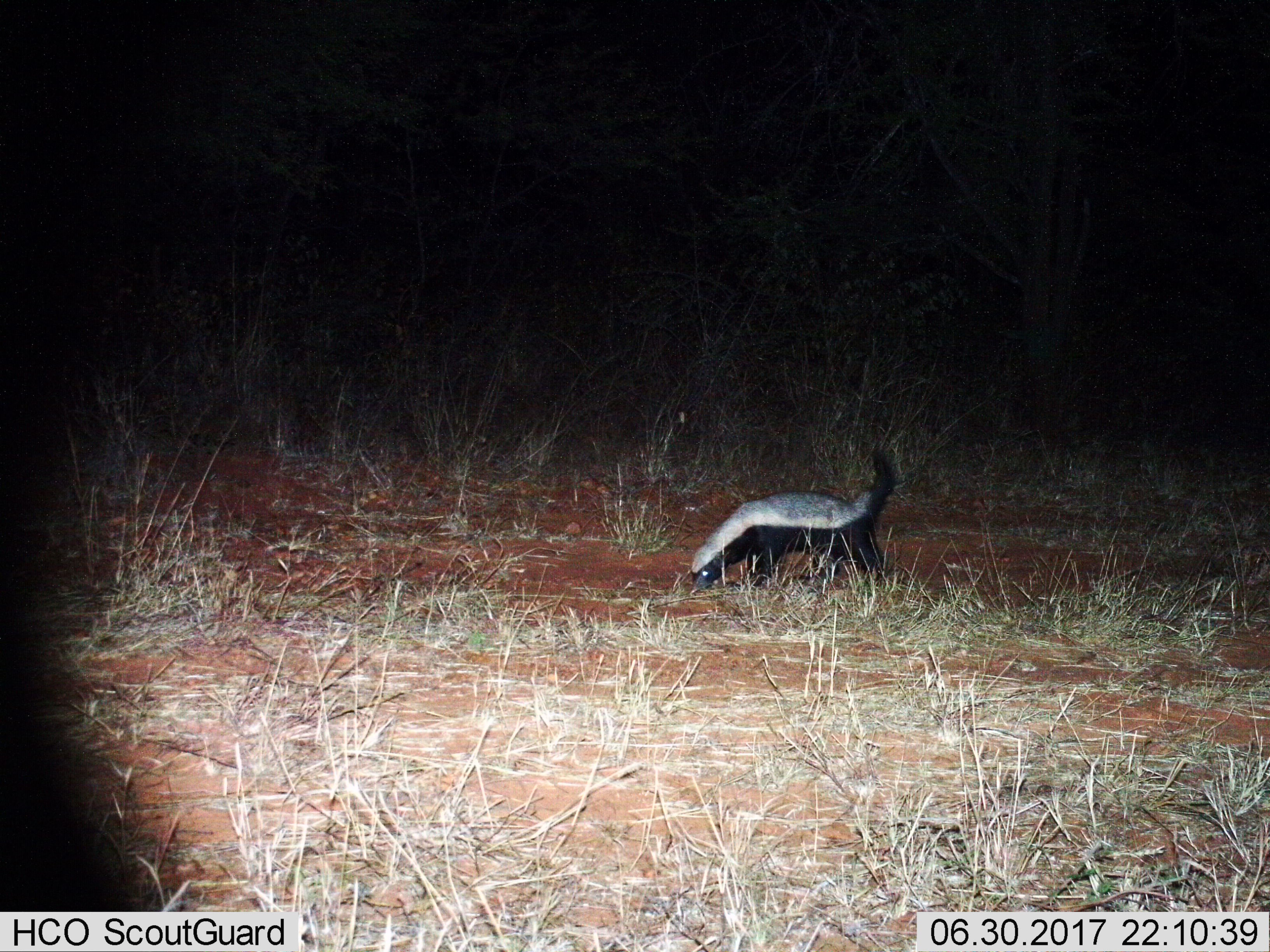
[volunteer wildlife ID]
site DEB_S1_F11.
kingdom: Animalia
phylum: Chordata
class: Mammalia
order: Carnivora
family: Mustelidae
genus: Mellivora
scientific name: Mellivora capensis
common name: honey badger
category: honeybadger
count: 1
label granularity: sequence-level